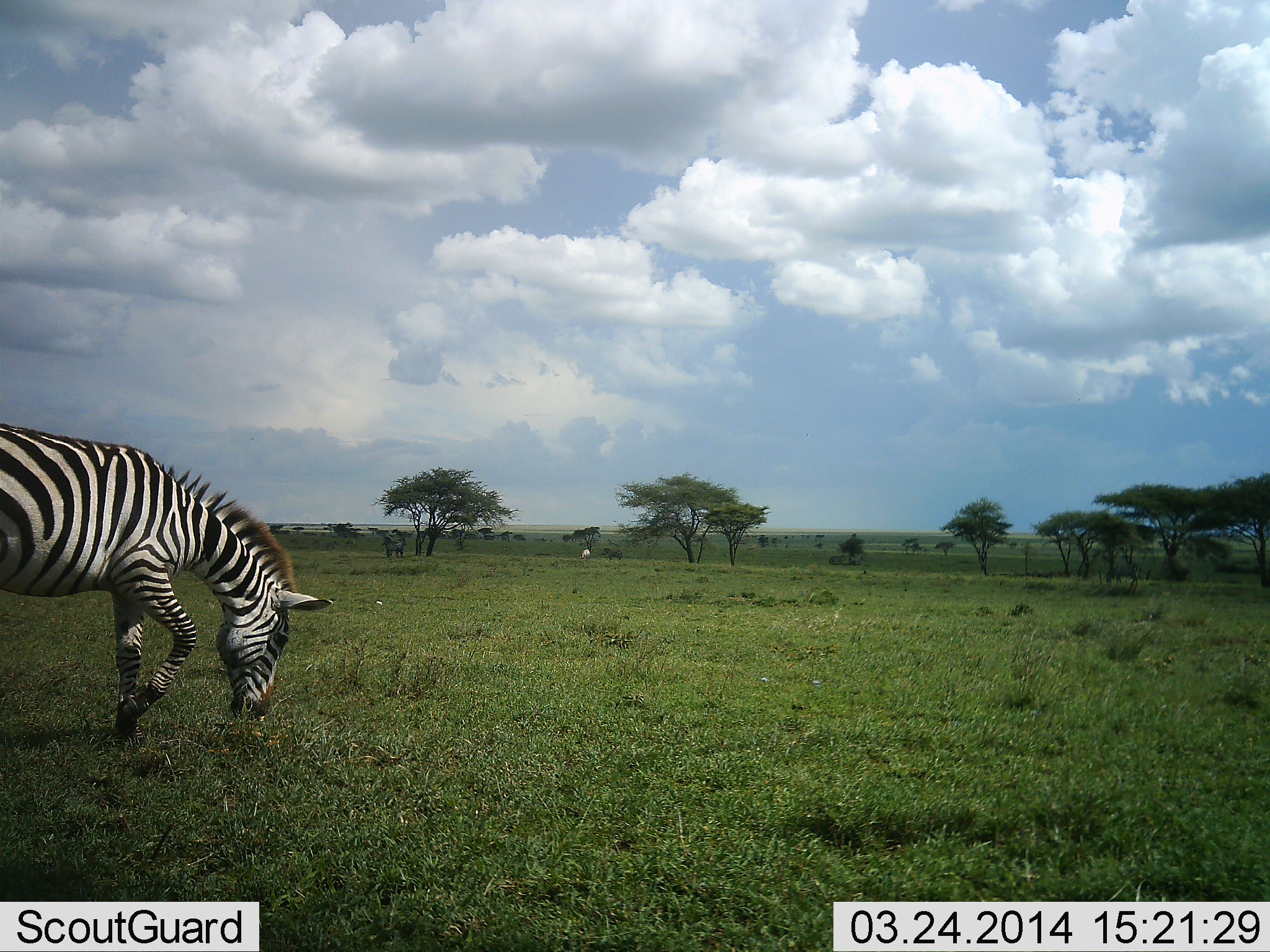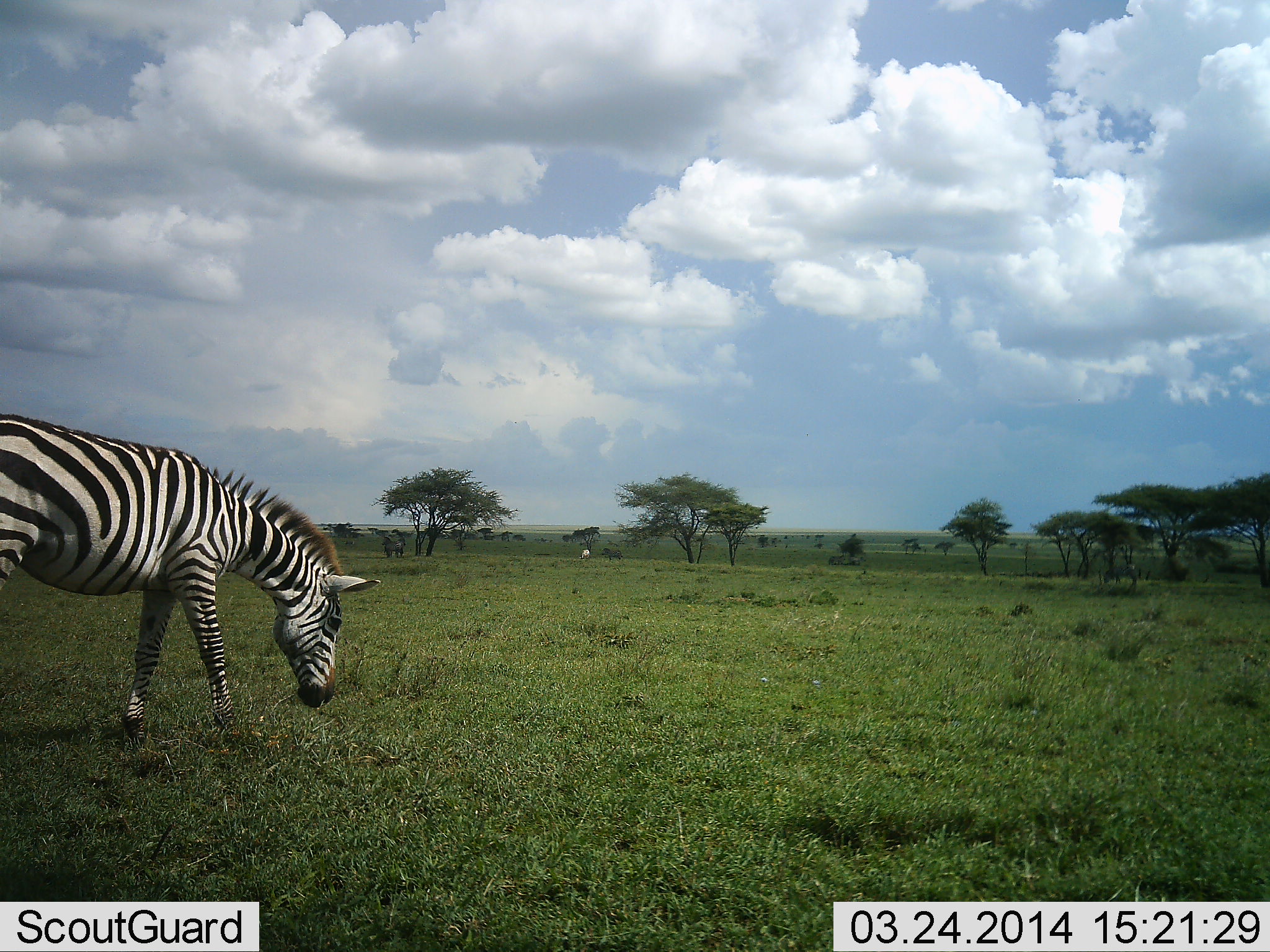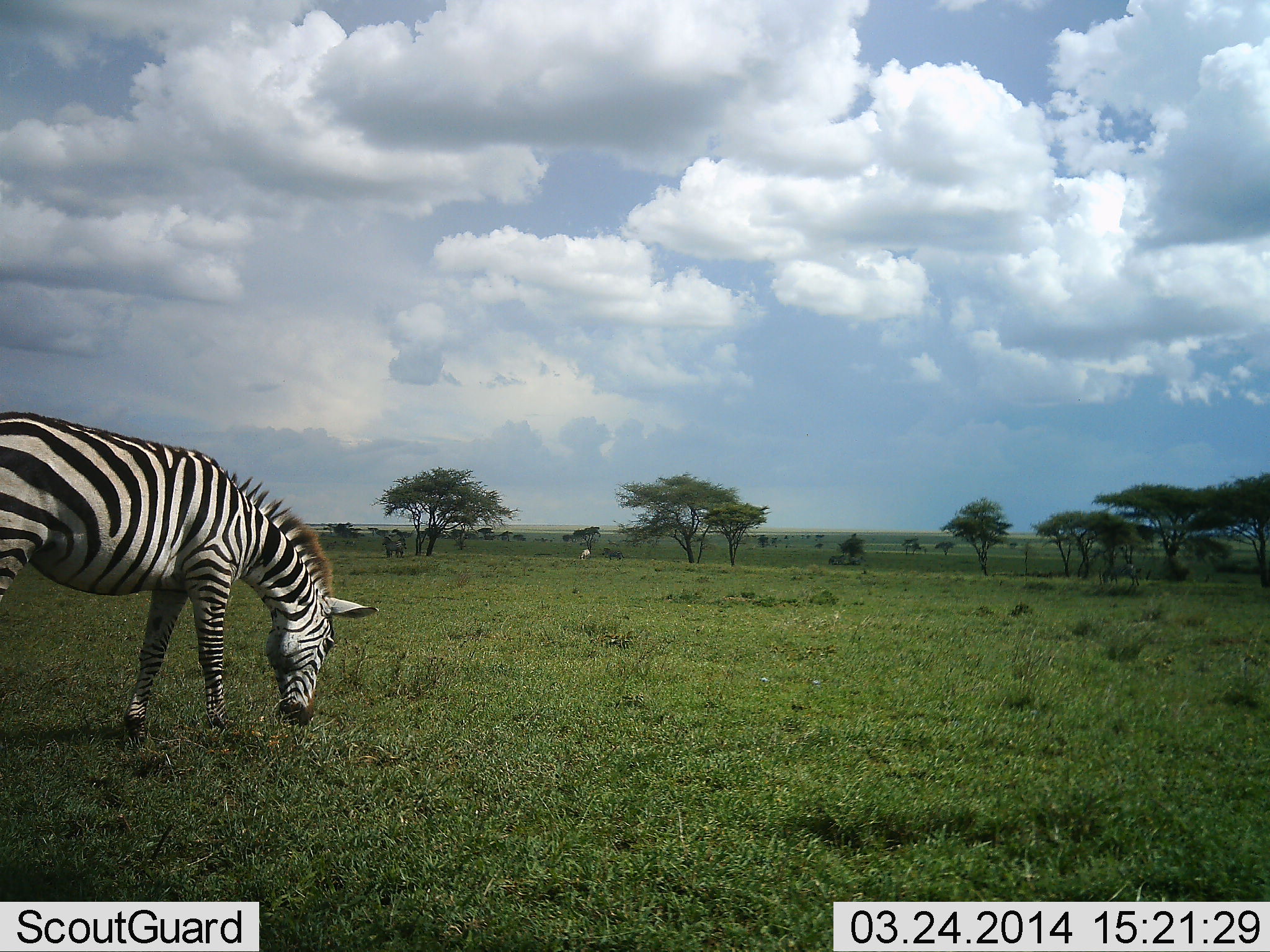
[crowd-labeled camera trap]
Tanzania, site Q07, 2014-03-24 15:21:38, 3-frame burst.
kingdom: Animalia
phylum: Chordata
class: Mammalia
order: Perissodactyla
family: Equidae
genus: Equus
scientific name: Equus quagga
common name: plains zebra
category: zebra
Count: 1.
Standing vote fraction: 36%.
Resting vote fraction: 0%.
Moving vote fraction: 9%.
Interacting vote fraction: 0%.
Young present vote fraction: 0%.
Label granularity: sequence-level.